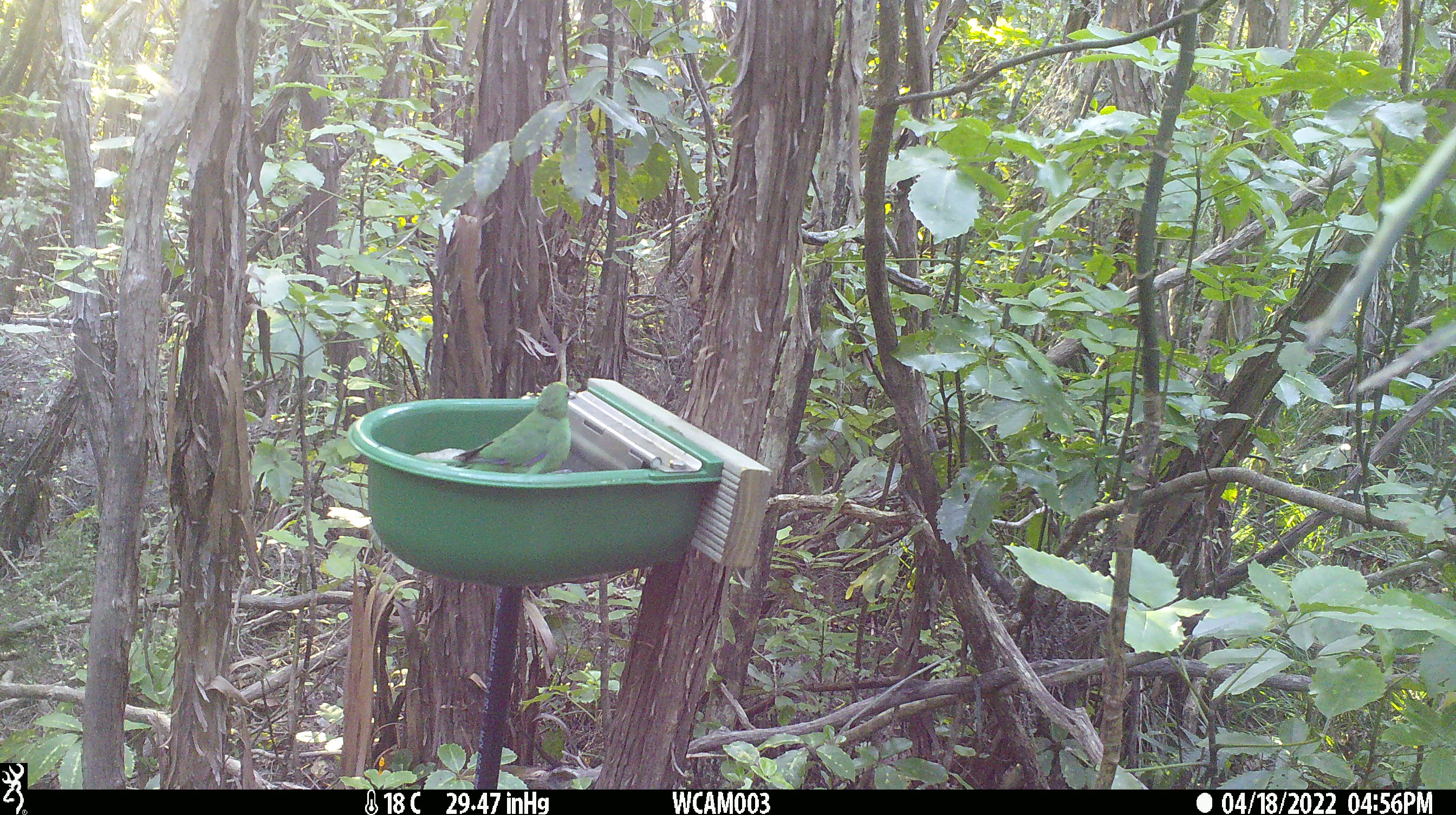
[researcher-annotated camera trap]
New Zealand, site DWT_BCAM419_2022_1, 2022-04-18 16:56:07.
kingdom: Animalia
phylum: Chordata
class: Aves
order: Psittaciformes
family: Psittaculidae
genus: Cyanoramphus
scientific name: Cyanoramphus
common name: parakeet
Parakeet (Cyanoramphus).